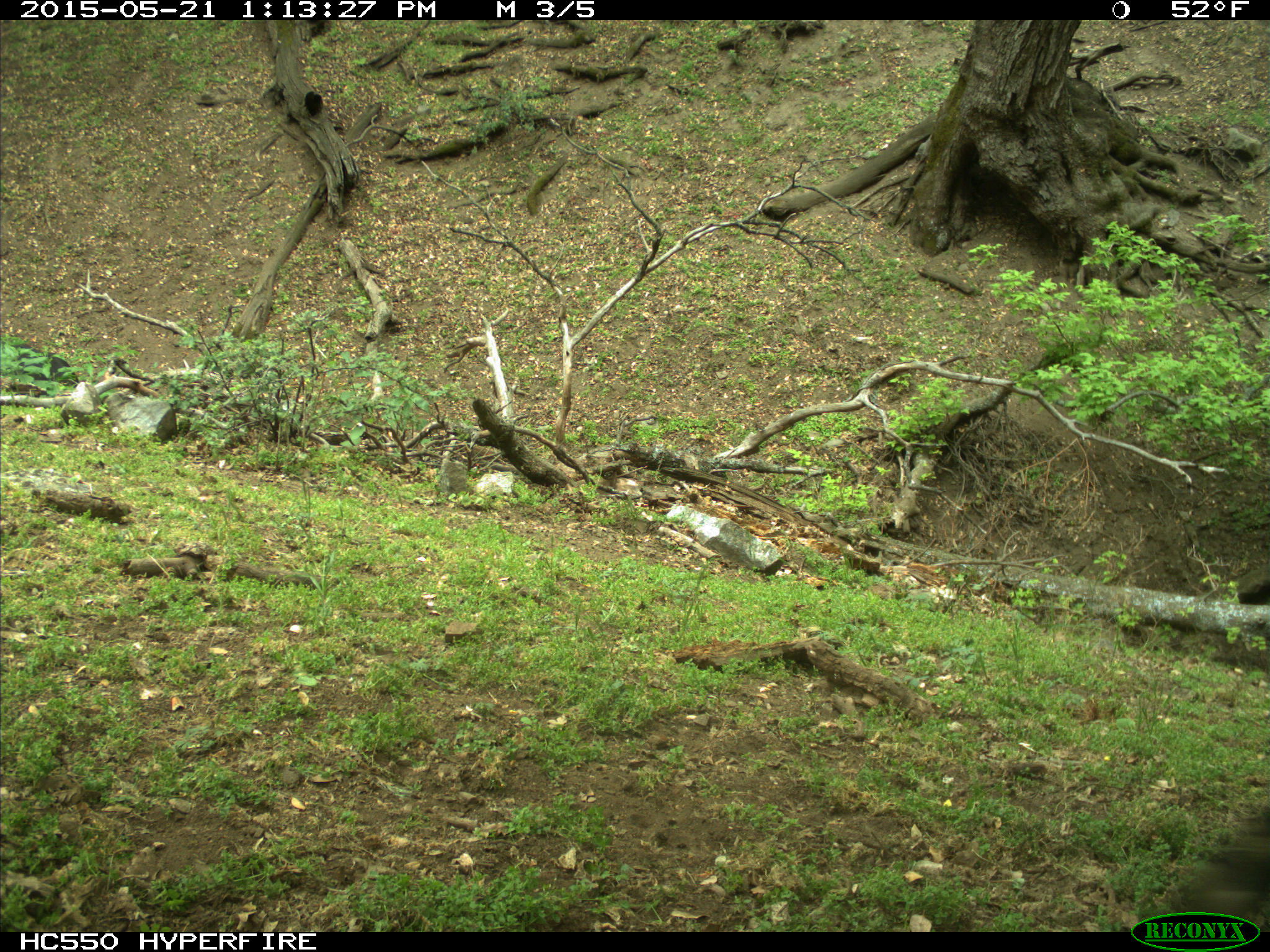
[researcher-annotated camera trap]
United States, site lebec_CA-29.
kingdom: Animalia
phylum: Chordata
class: Mammalia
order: Artiodactyla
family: Bovidae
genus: Bos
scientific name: Bos taurus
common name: domestic cow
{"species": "Bos taurus (domestic cow)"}